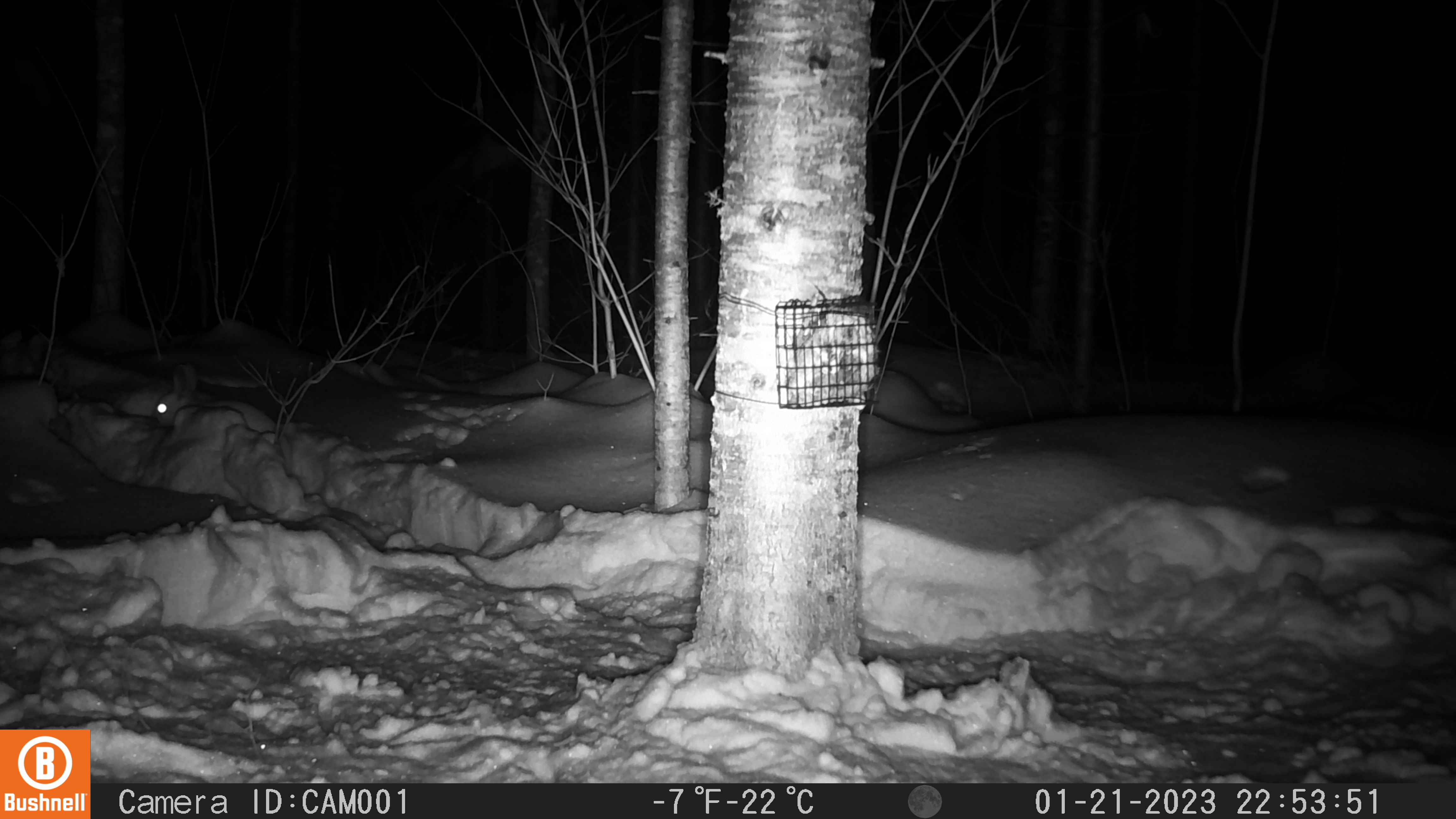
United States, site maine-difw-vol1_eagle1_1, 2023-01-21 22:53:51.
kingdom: Animalia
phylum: Chordata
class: Mammalia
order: Lagomorpha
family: Leporidae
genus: Lepus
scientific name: Lepus americanus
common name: snowshoe hare